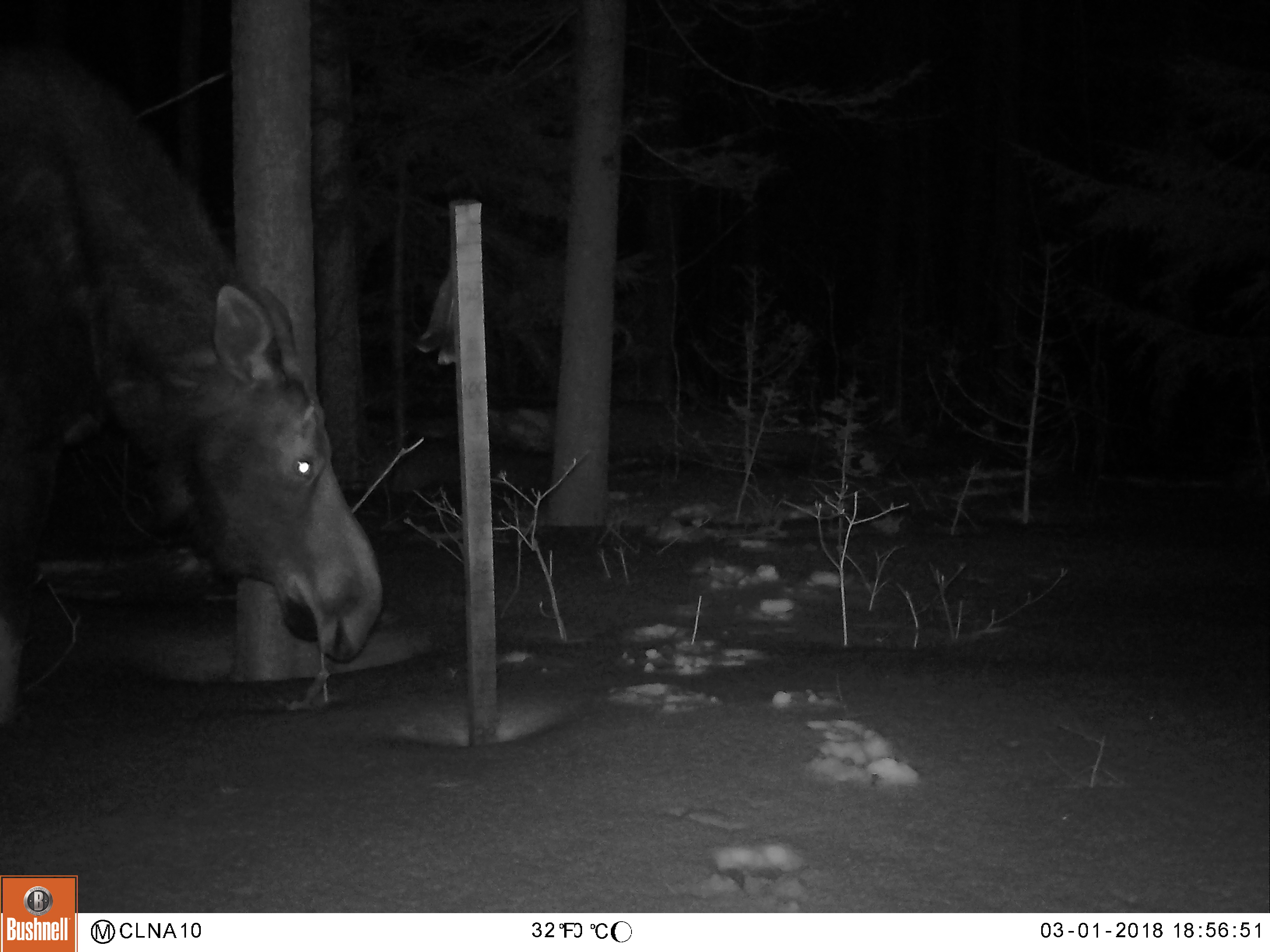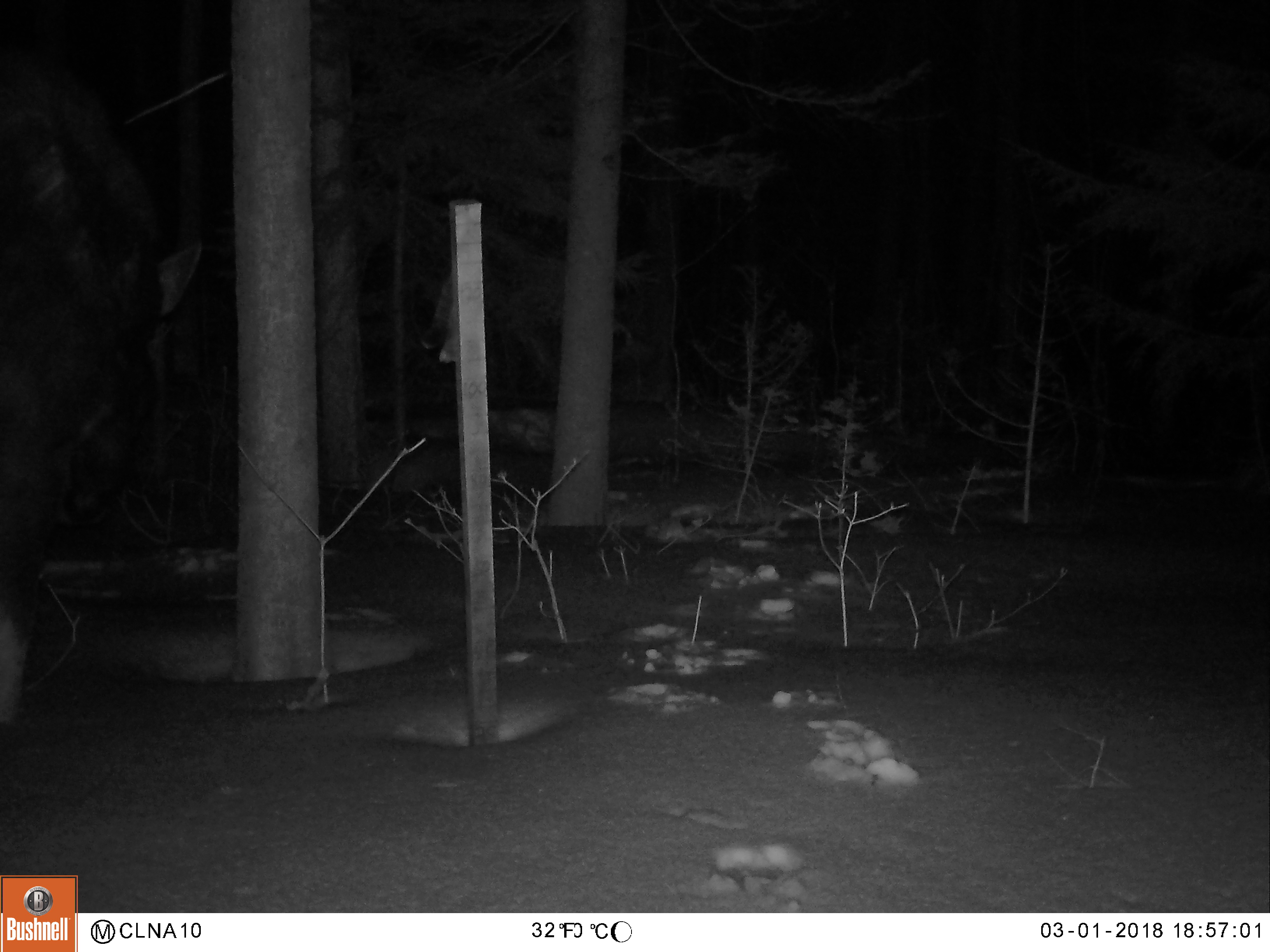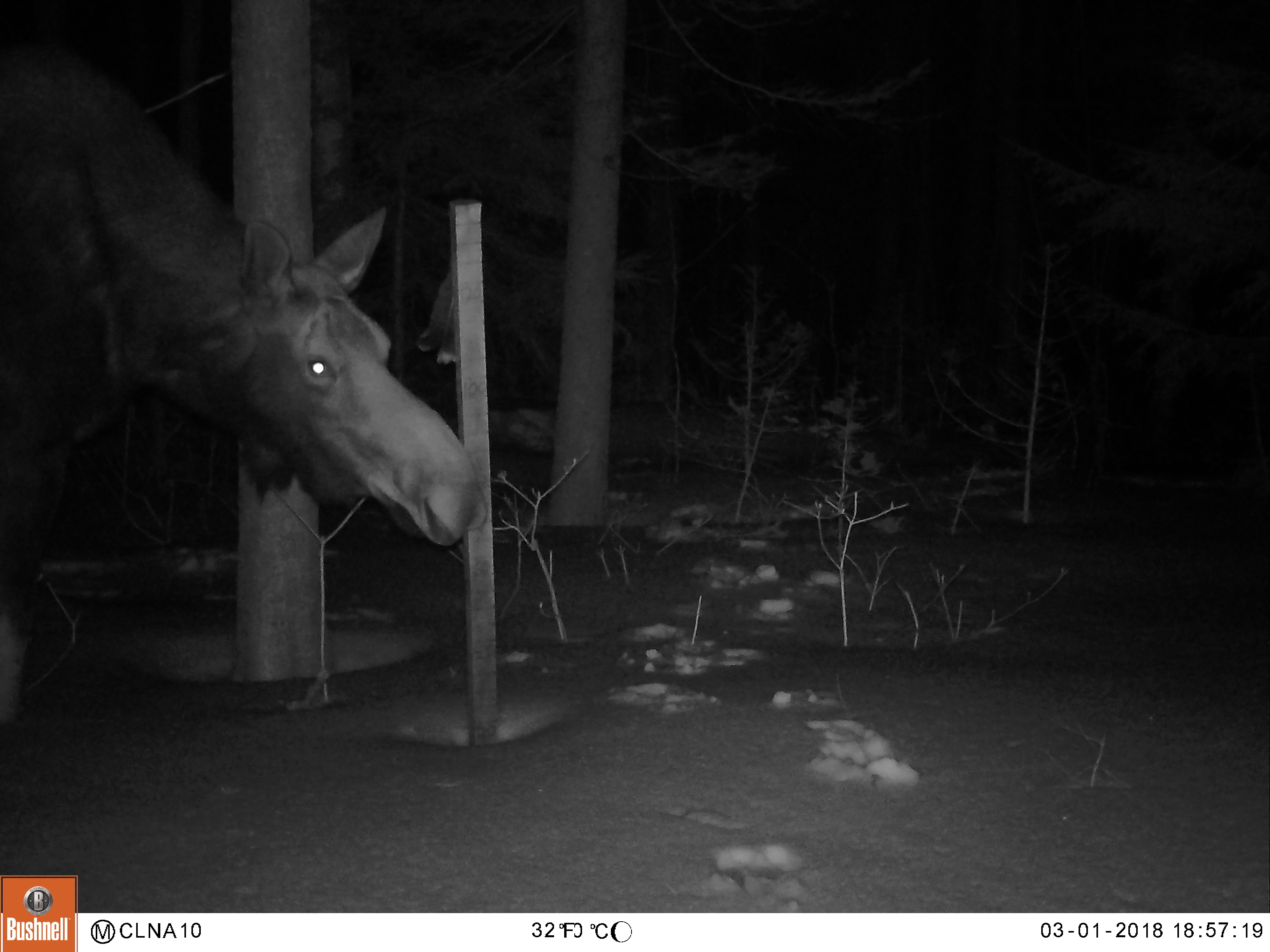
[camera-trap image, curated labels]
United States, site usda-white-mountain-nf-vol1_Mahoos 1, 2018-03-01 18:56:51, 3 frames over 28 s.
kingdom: Animalia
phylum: Chordata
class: Mammalia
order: Artiodactyla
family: Cervidae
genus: Alces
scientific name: Alces alces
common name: moose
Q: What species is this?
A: Moose (Alces alces).